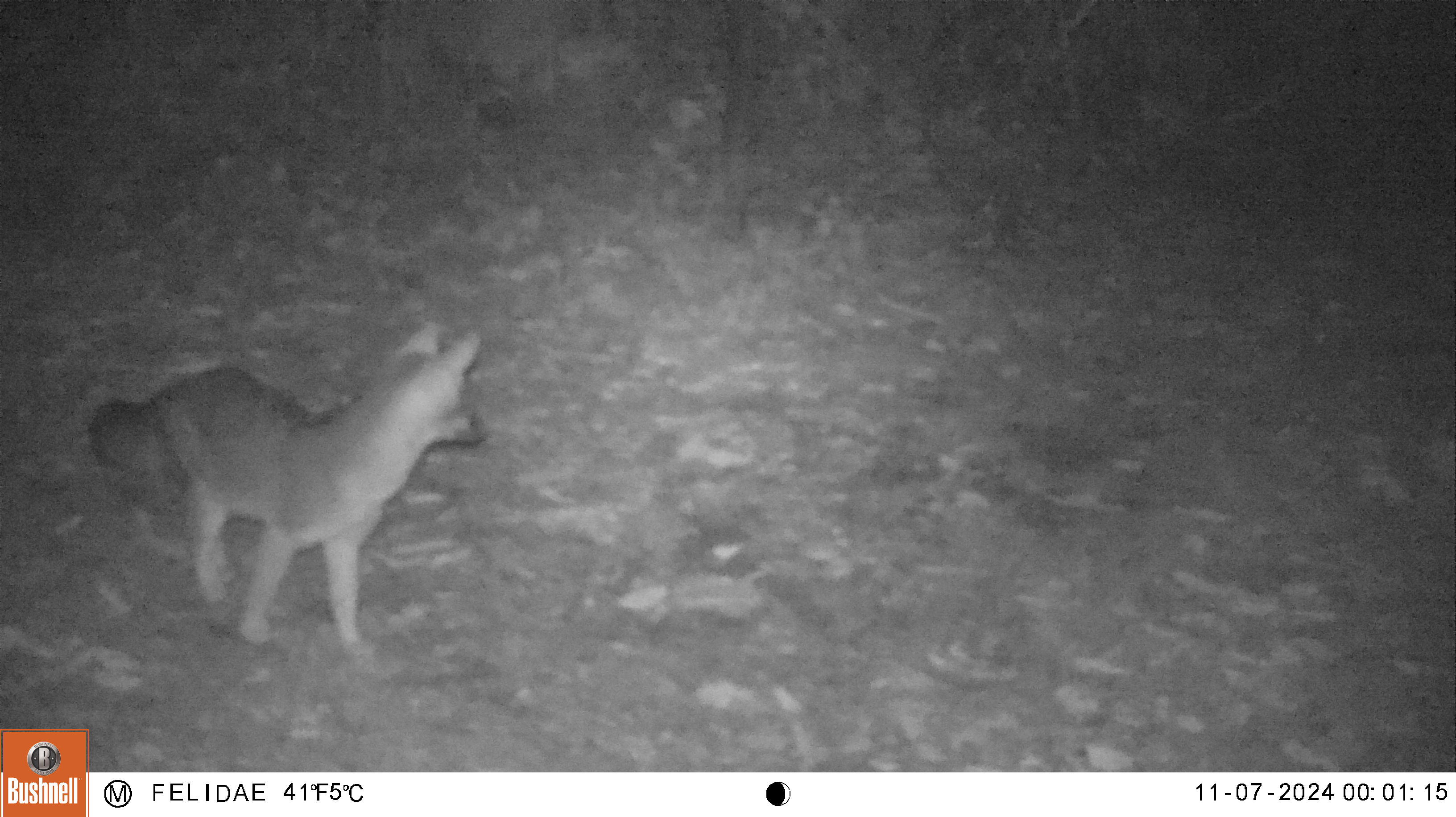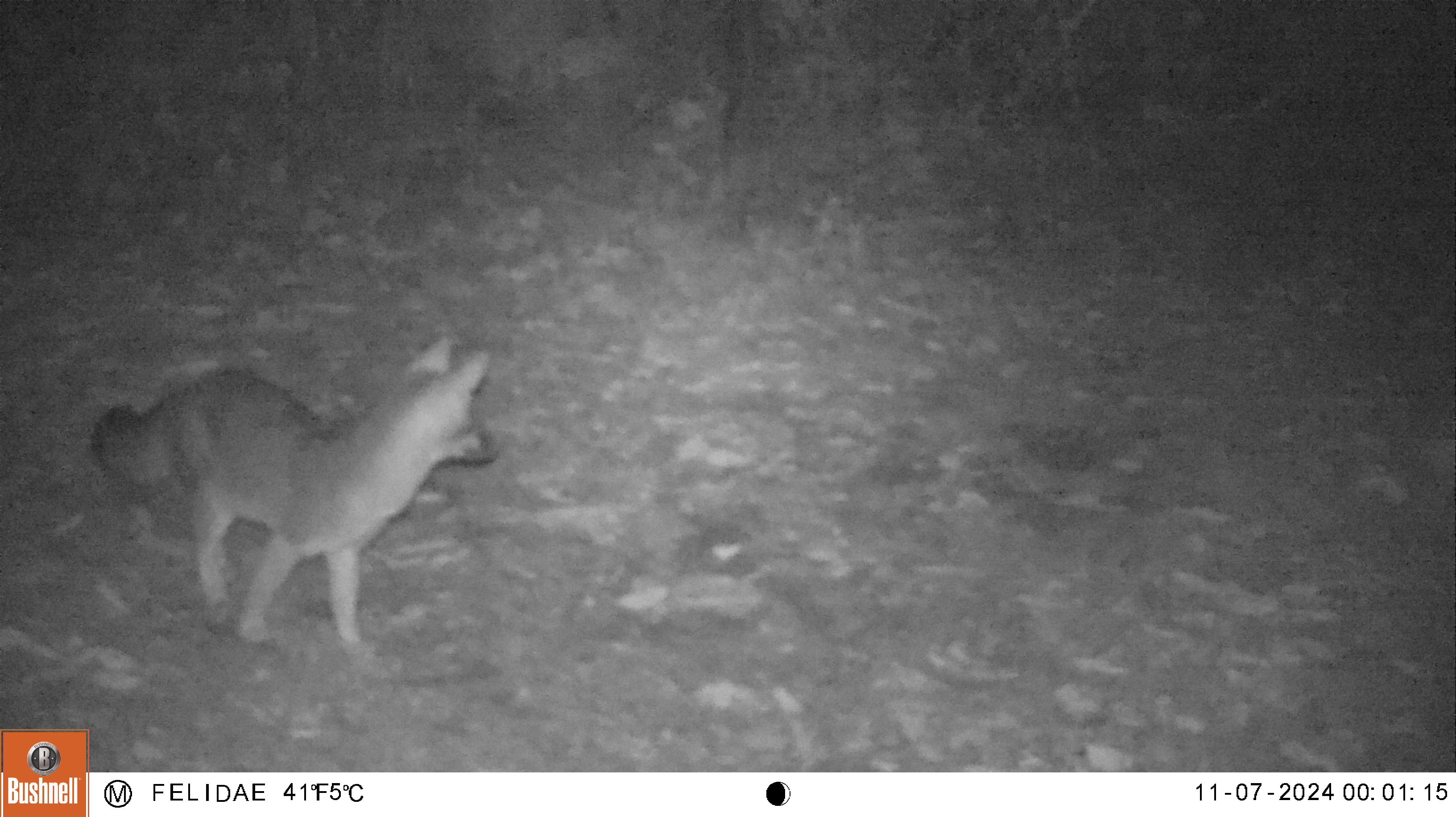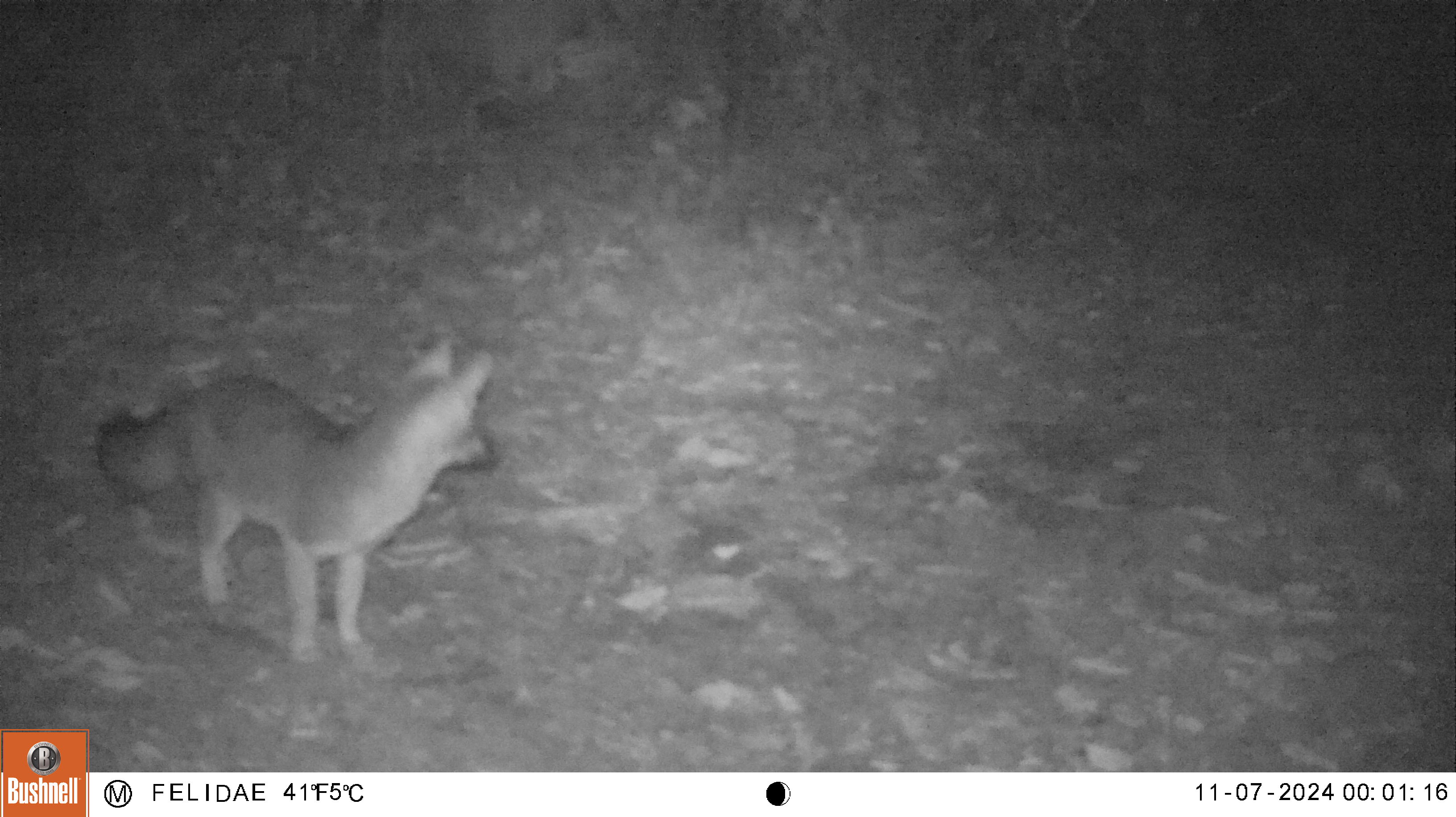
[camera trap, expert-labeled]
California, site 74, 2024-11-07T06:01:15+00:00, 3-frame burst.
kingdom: Animalia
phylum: Chordata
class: Mammalia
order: Carnivora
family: Canidae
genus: Urocyon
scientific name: Urocyon cinereoargenteus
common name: gray fox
Gray fox (Urocyon cinereoargenteus).